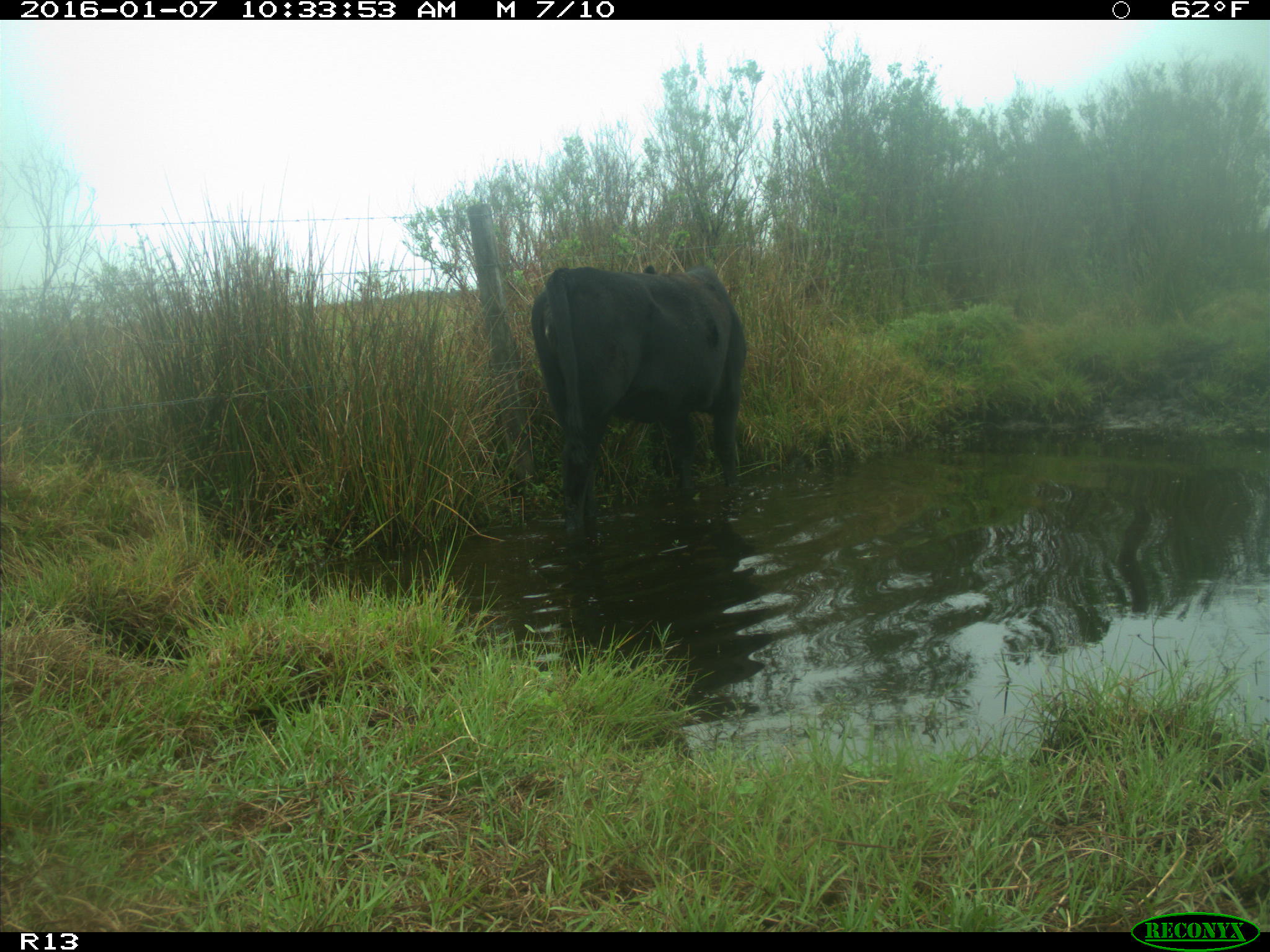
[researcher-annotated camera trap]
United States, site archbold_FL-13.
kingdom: Animalia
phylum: Chordata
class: Mammalia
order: Artiodactyla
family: Bovidae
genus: Bos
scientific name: Bos taurus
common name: domestic cow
Bos taurus (domestic cow).